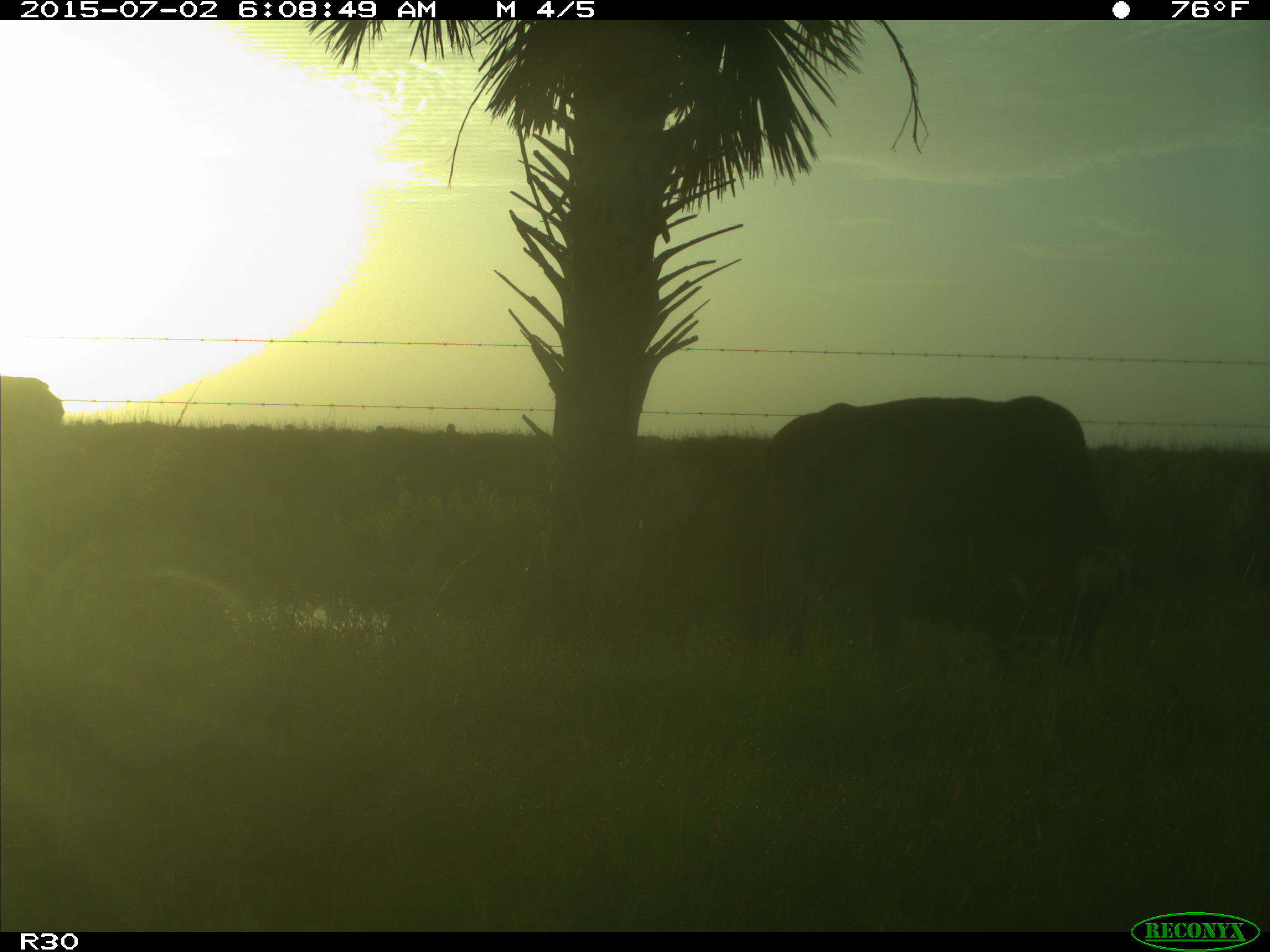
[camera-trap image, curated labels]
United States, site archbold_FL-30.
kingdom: Animalia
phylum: Chordata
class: Mammalia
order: Artiodactyla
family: Bovidae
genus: Bos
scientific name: Bos taurus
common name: domestic cow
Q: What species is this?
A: Bos taurus (domestic cow).